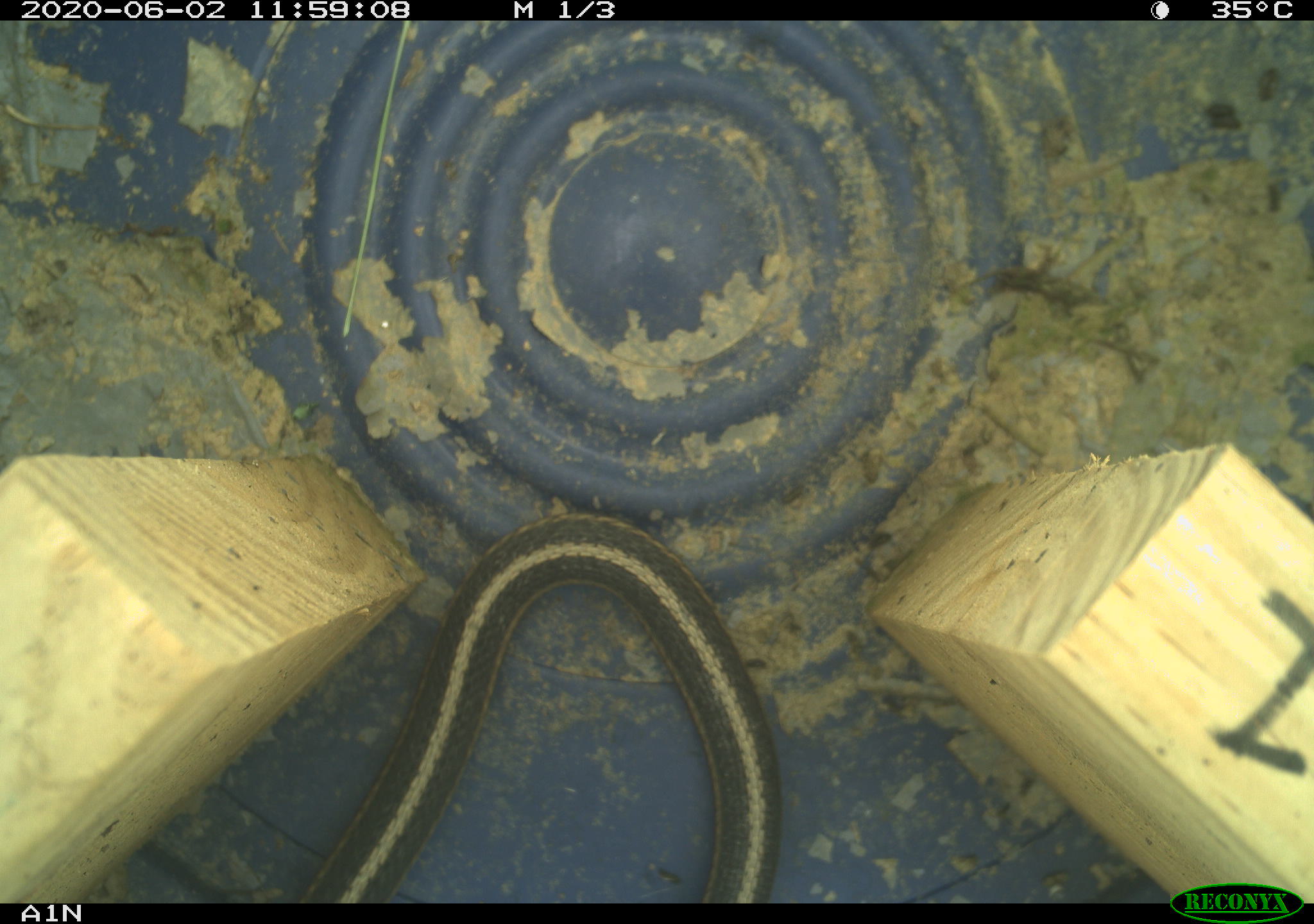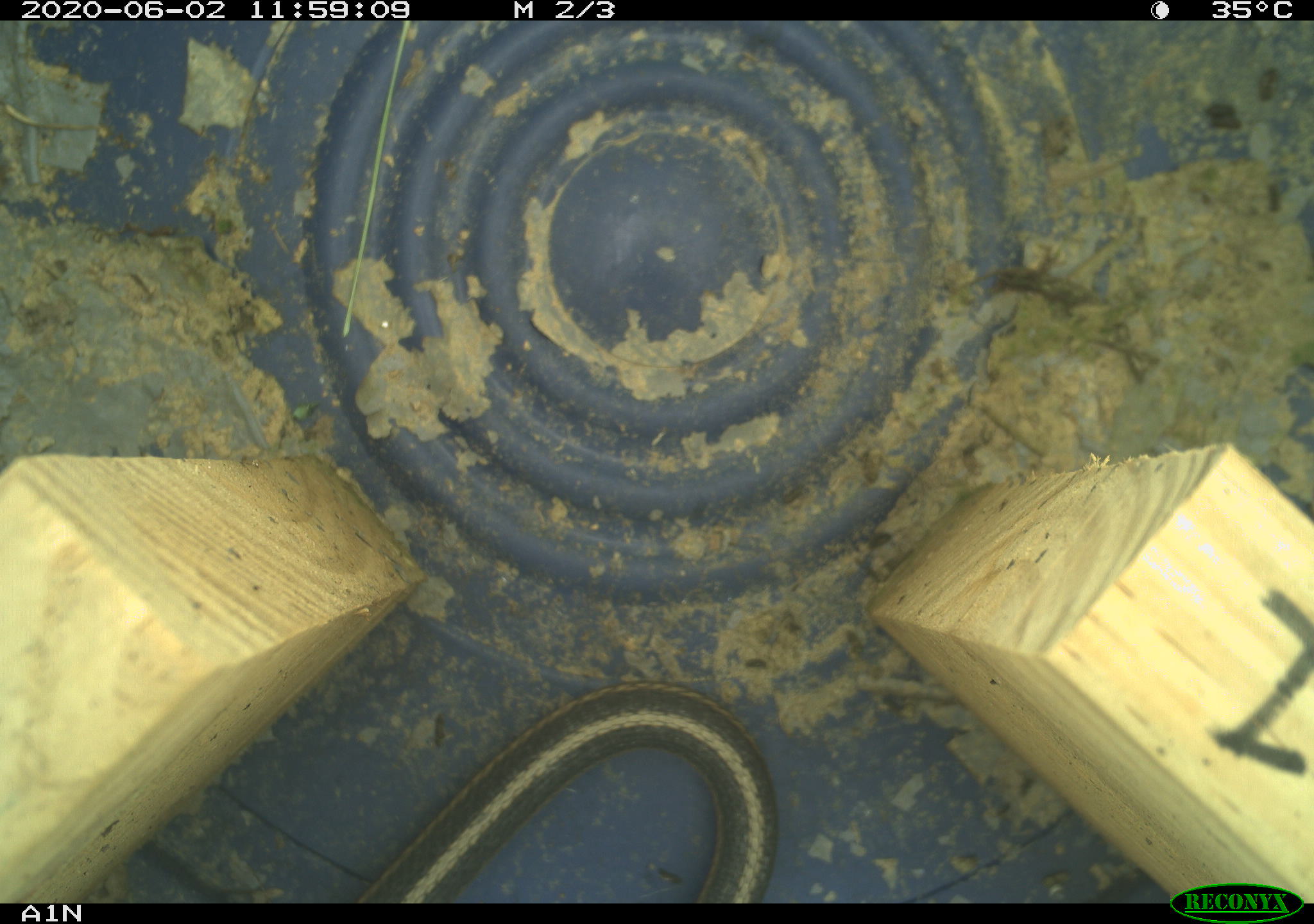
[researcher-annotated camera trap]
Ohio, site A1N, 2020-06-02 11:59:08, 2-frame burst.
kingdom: Animalia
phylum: Chordata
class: Reptilia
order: Squamata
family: Colubridae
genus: Thamnophis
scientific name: Thamnophis sirtalis sirtalis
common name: eastern gartersnake